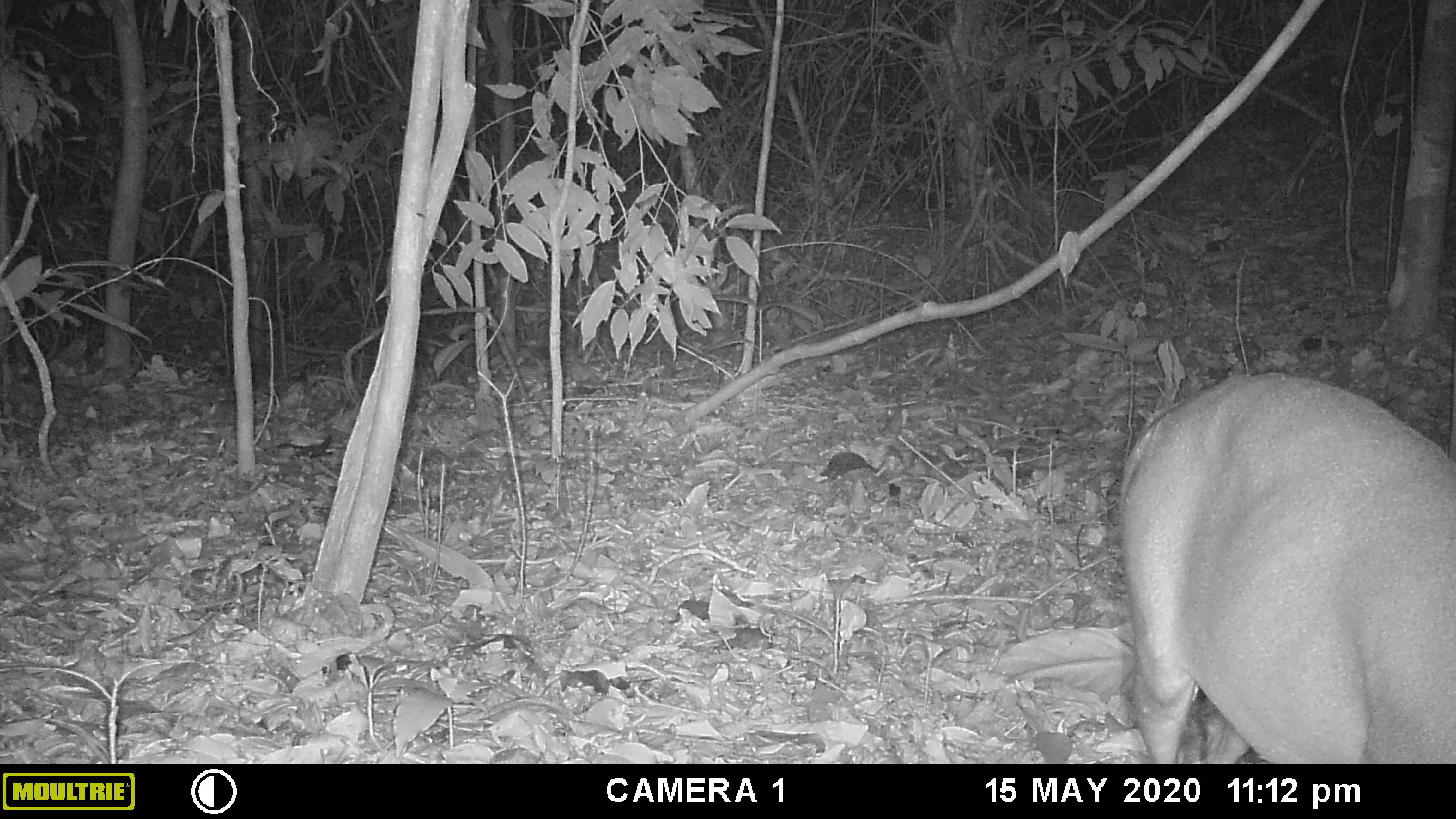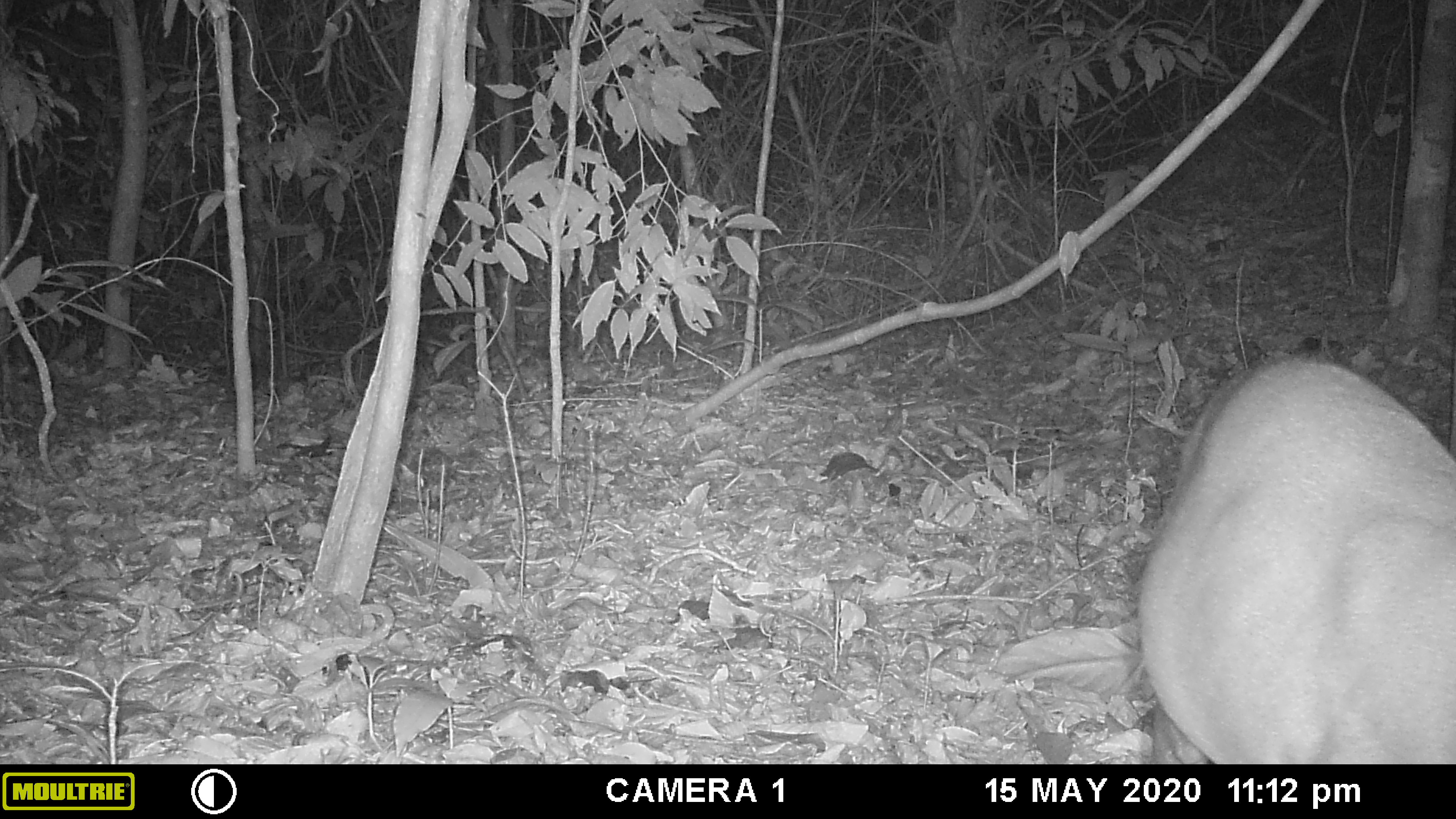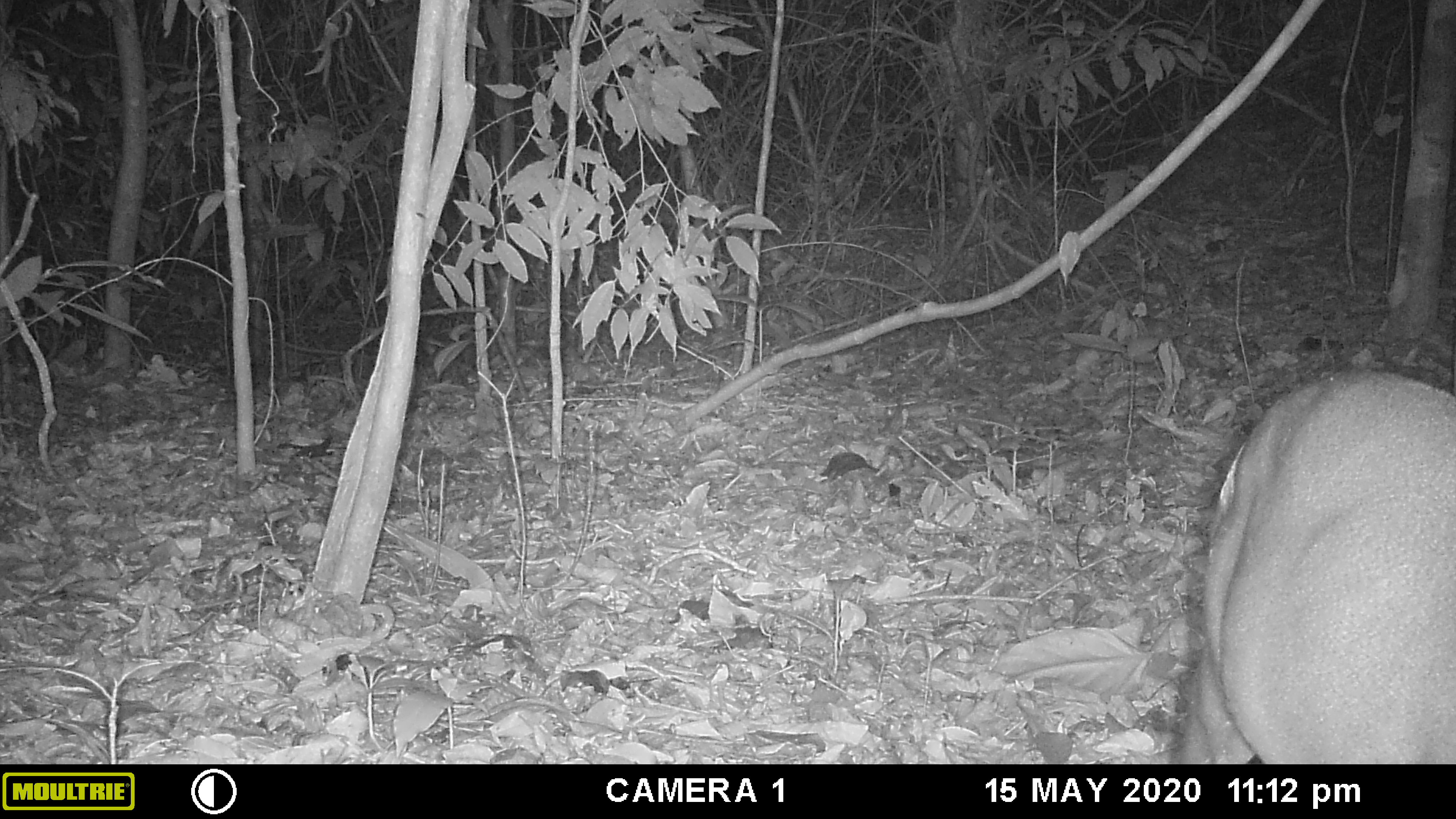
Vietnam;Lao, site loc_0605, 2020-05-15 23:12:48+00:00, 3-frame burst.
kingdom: Animalia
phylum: Chordata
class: Mammalia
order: Artiodactyla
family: Cervidae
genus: Muntiacus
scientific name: Muntiacus rooseveltorum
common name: roosevelt's muntjac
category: roosevelts muntjac group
Roosevelts muntjac group (roosevelt's muntjac) (Muntiacus rooseveltorum). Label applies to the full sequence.